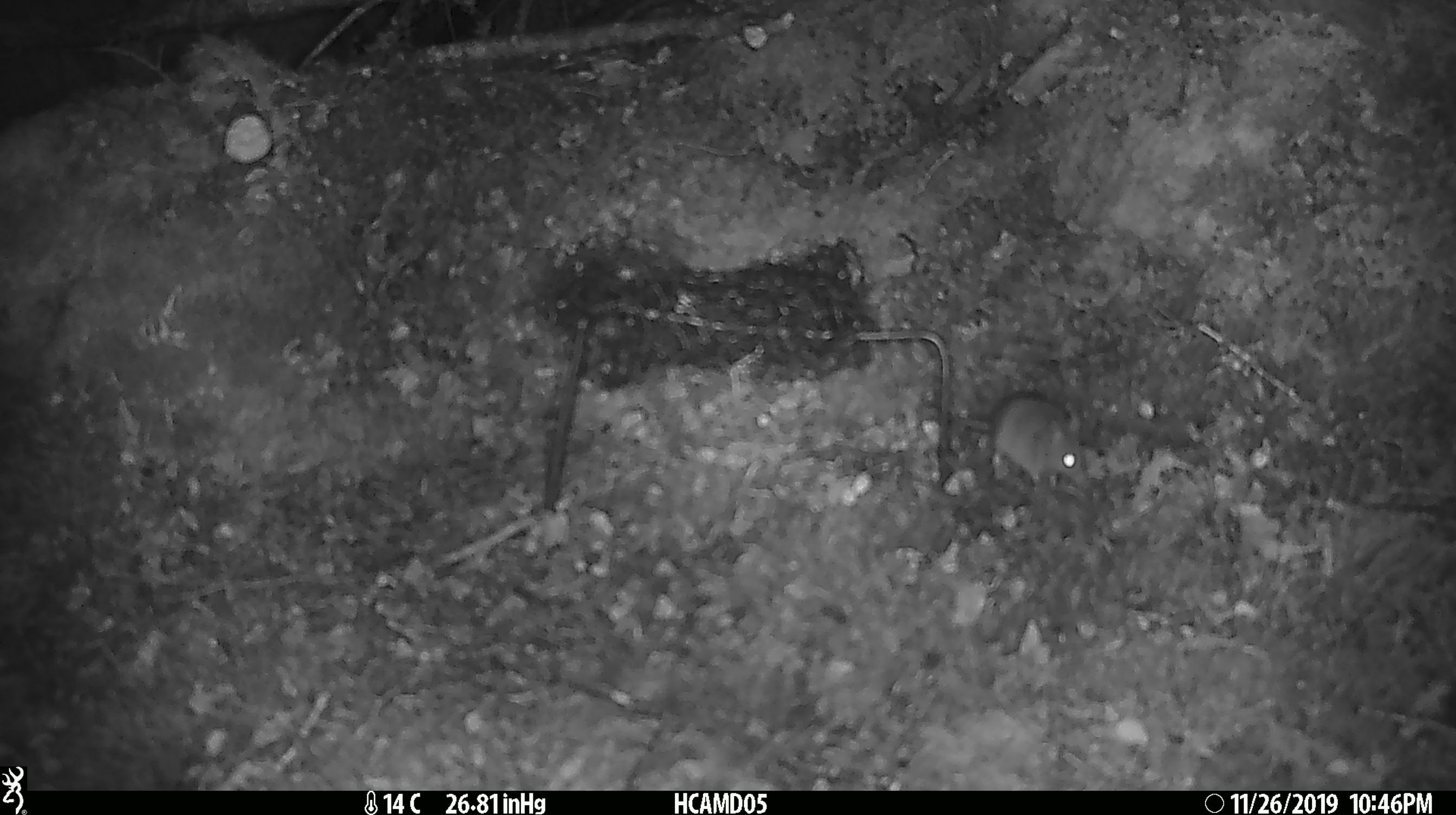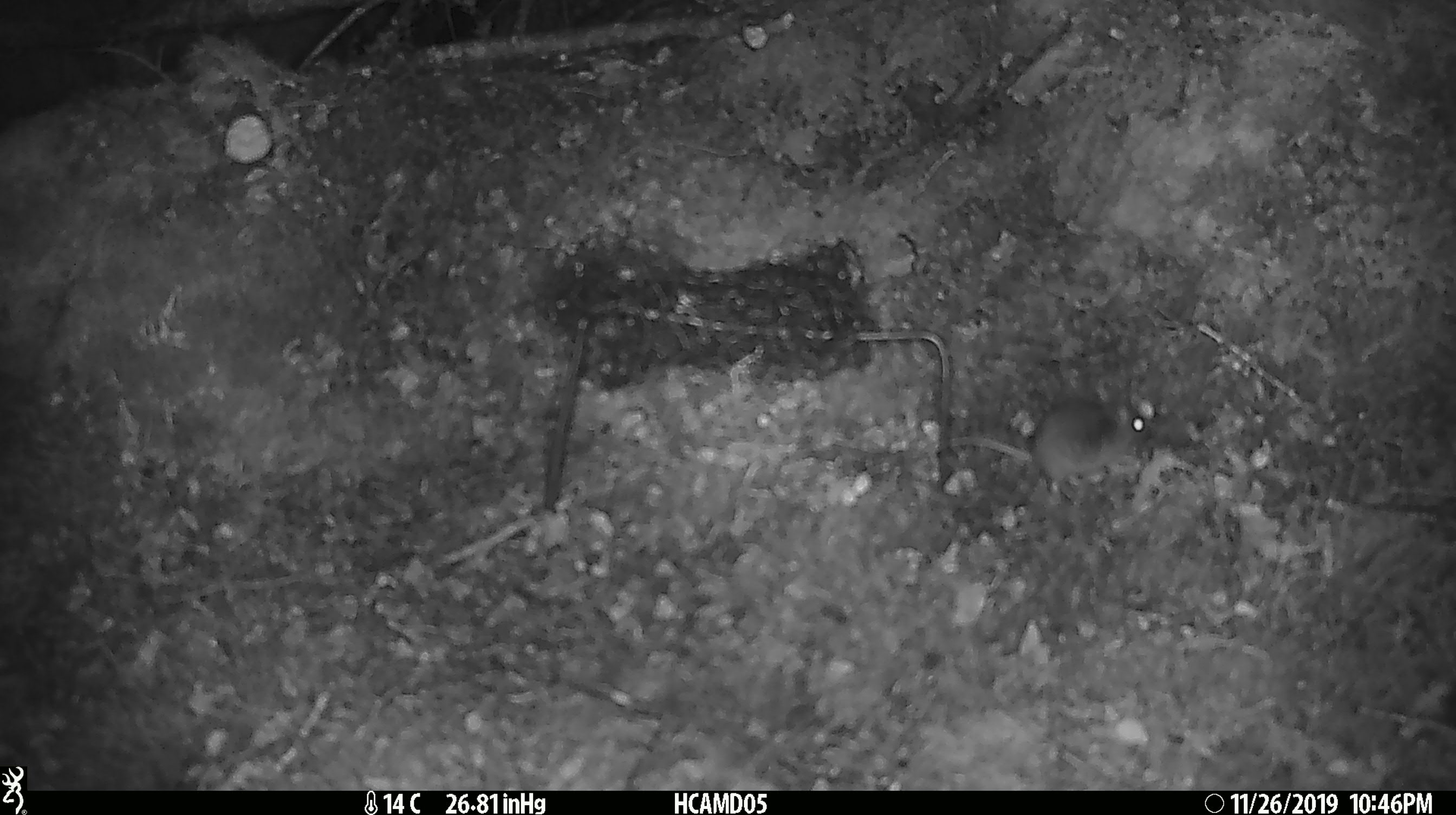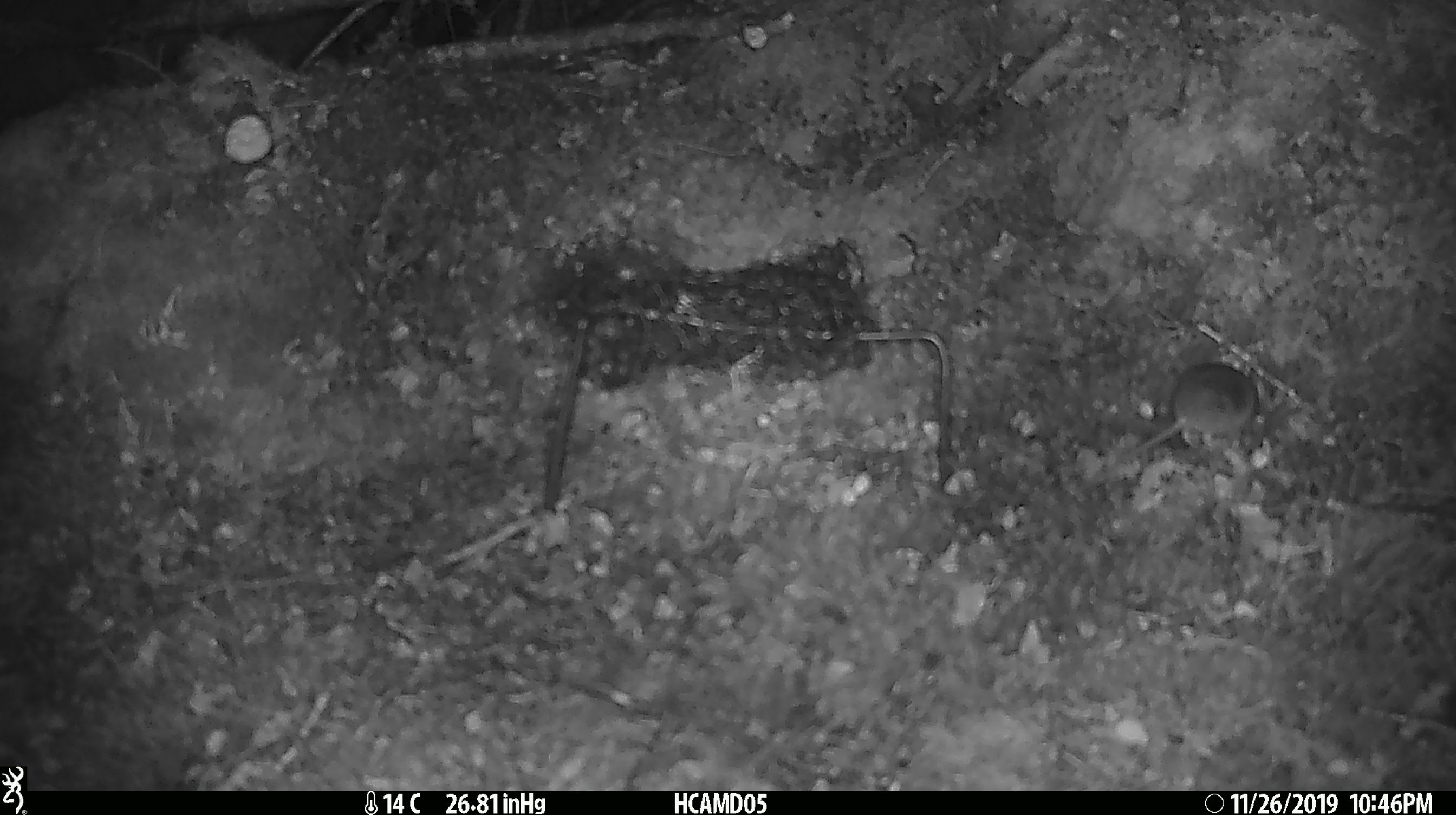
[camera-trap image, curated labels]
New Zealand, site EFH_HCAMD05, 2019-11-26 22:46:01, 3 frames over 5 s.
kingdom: Animalia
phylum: Chordata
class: Mammalia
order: Rodentia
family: Muridae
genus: Mus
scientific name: Mus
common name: mouse